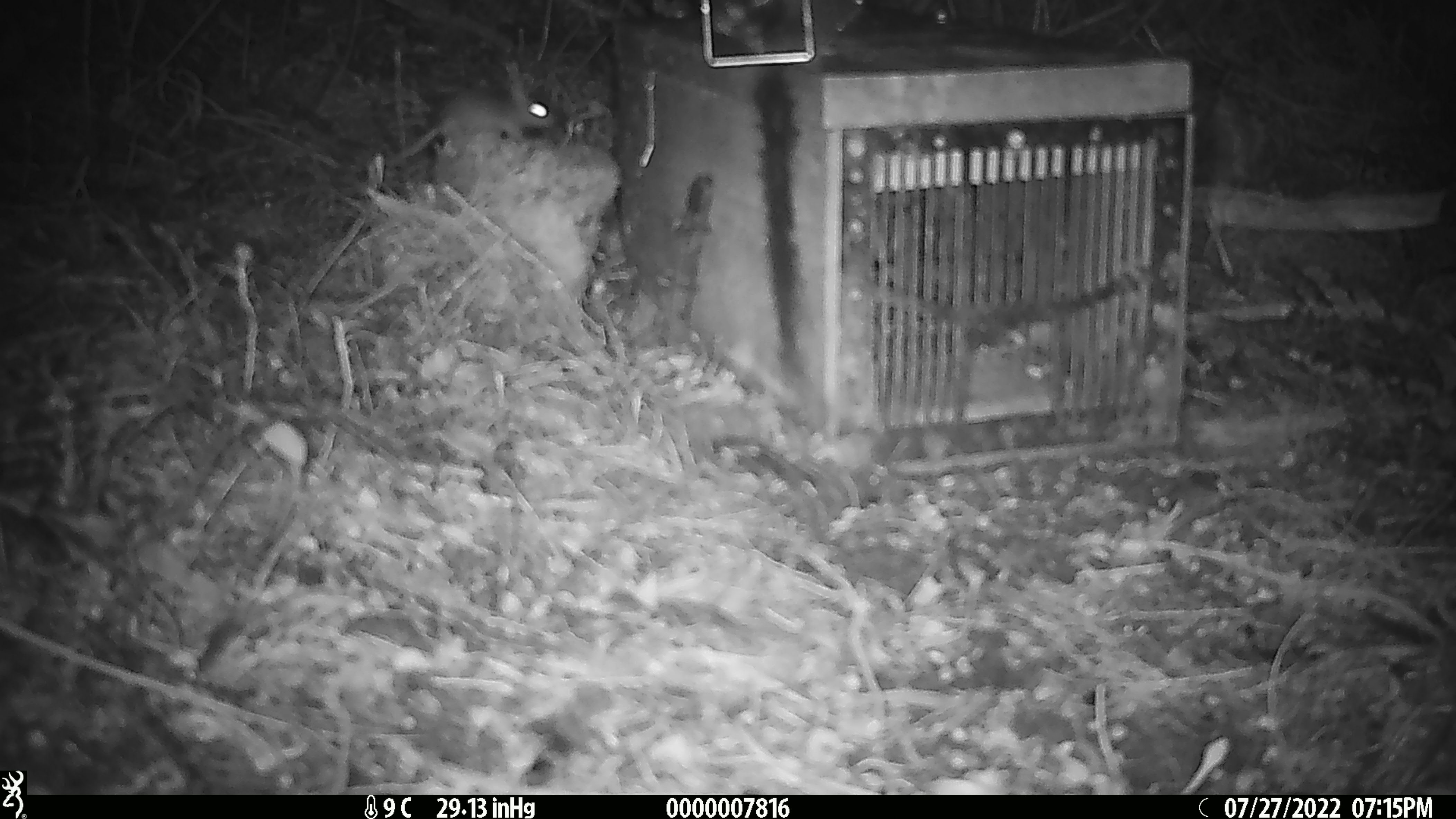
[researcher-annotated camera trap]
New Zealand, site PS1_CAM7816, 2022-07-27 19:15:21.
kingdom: Animalia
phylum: Chordata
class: Mammalia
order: Rodentia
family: Muridae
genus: Mus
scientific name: Mus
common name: mouse